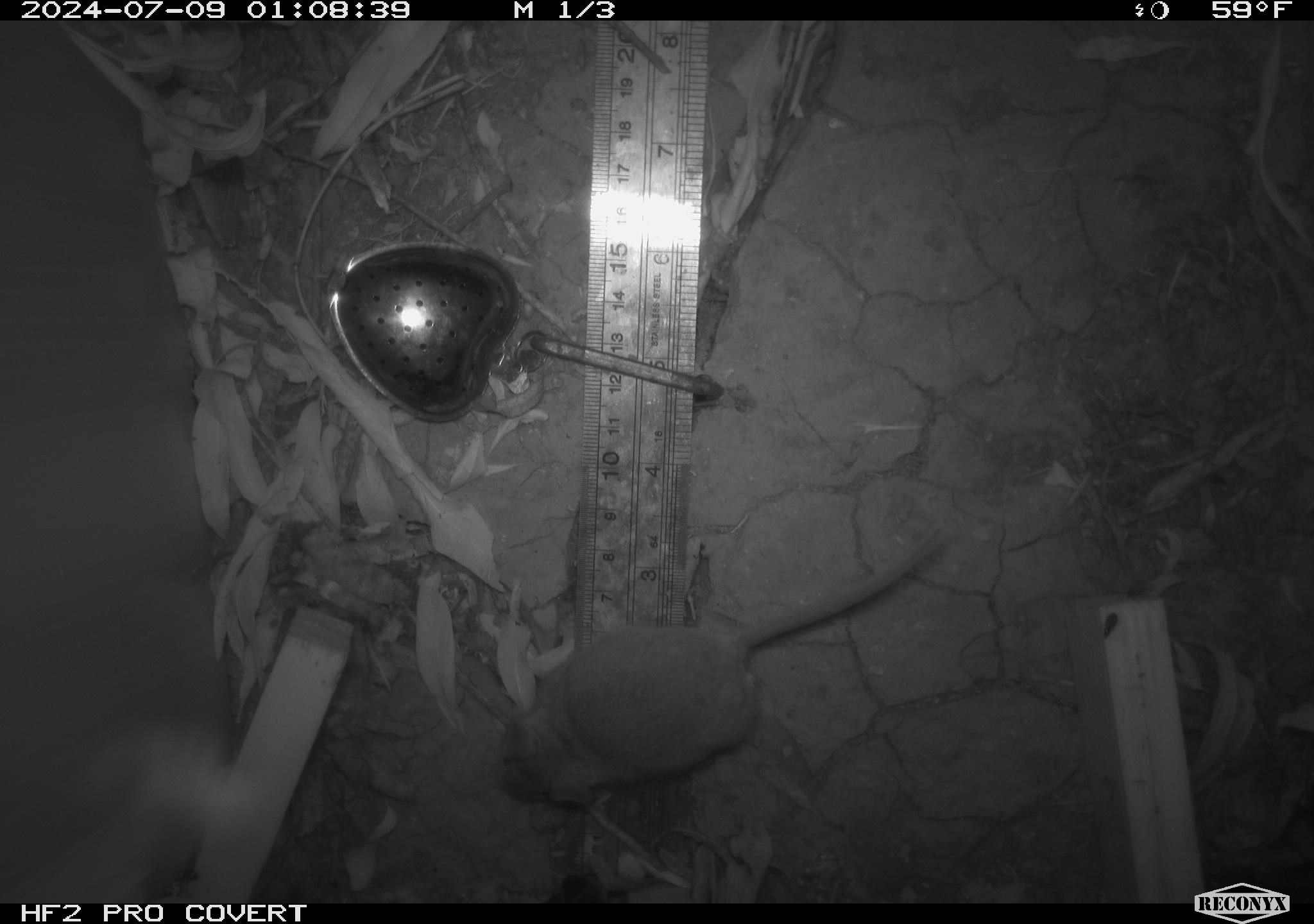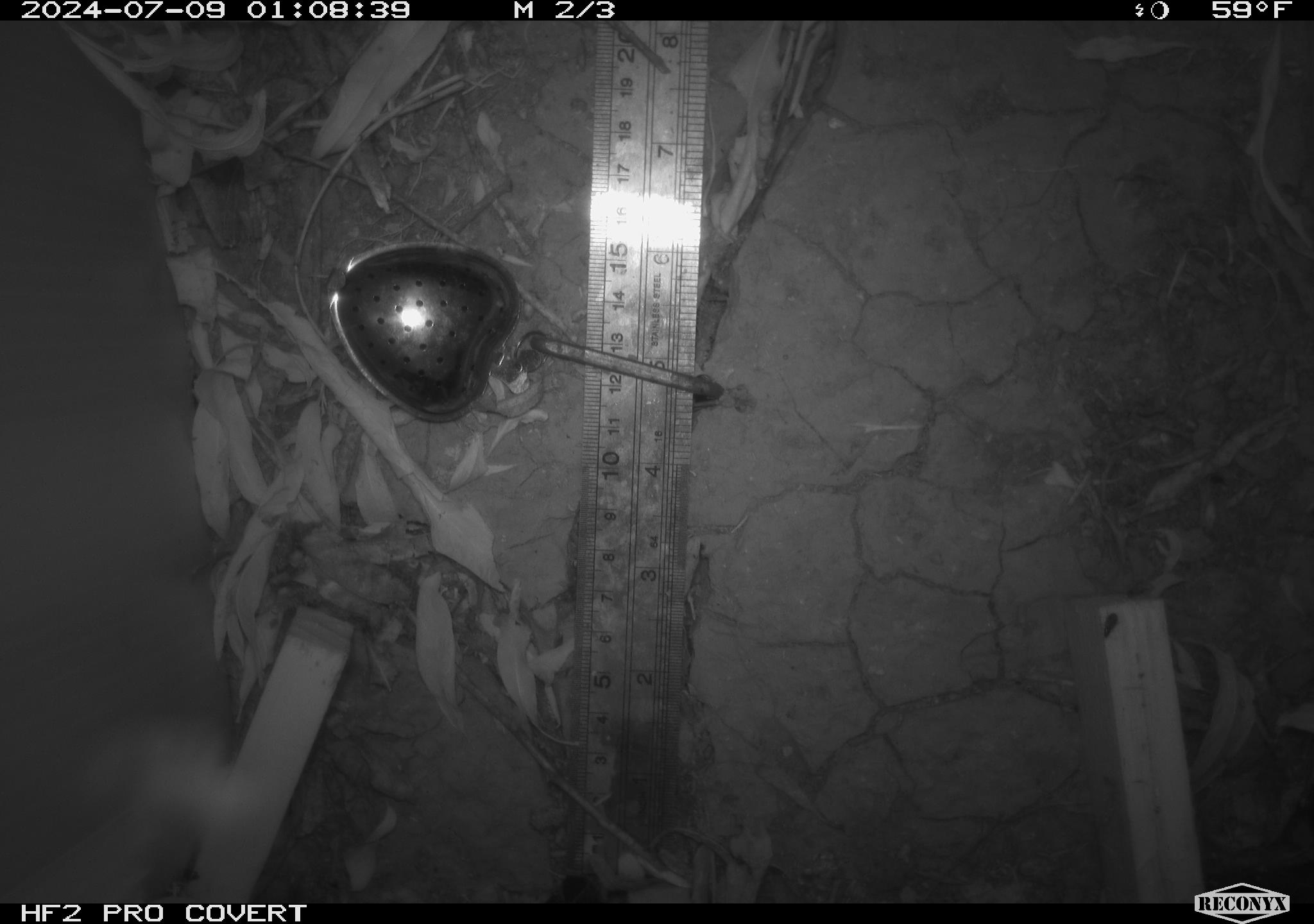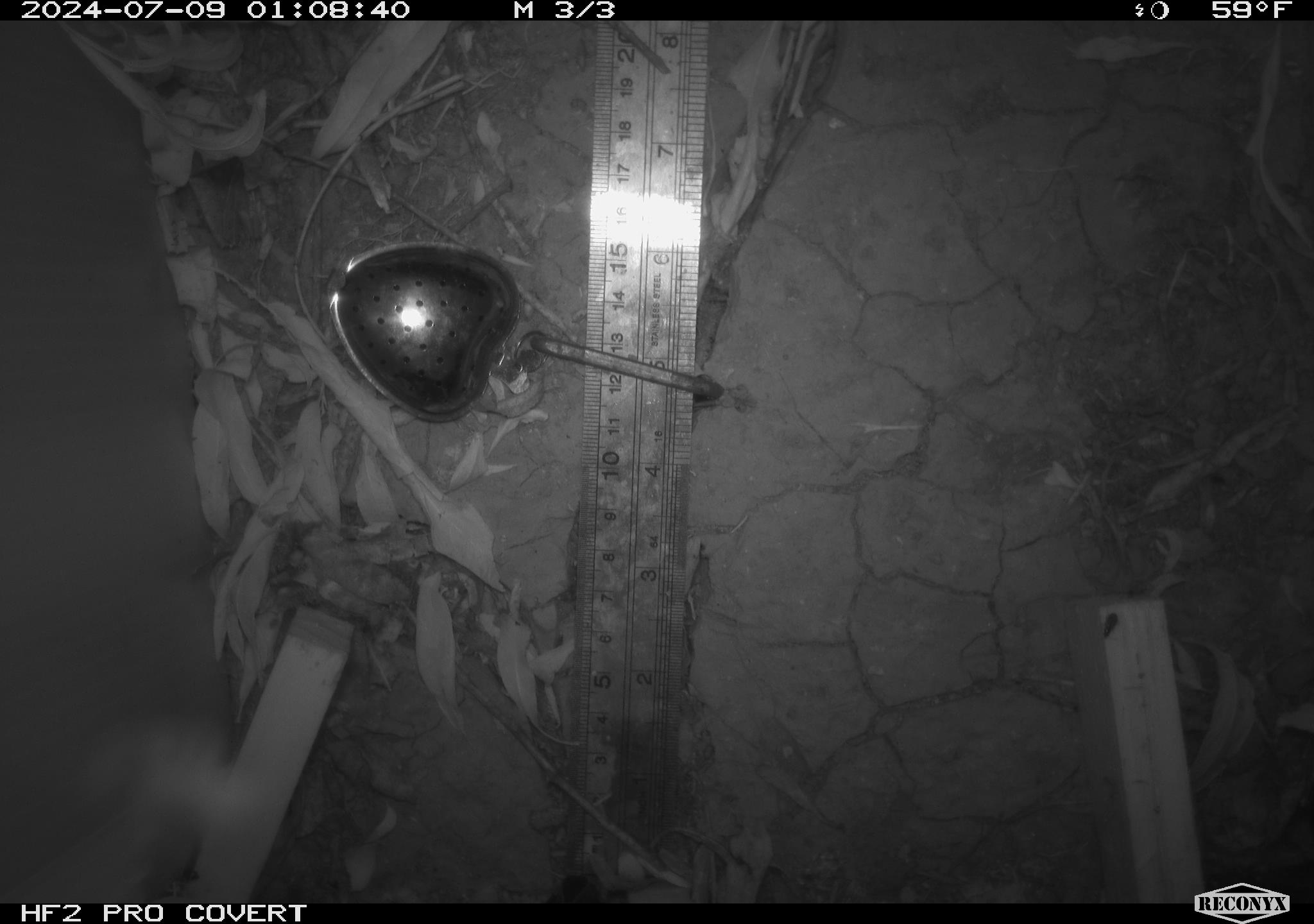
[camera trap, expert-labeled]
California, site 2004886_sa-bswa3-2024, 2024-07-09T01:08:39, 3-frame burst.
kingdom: Animalia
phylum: Chordata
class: Mammalia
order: Rodentia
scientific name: Rodentia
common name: mouse species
Mouse species (Rodentia).